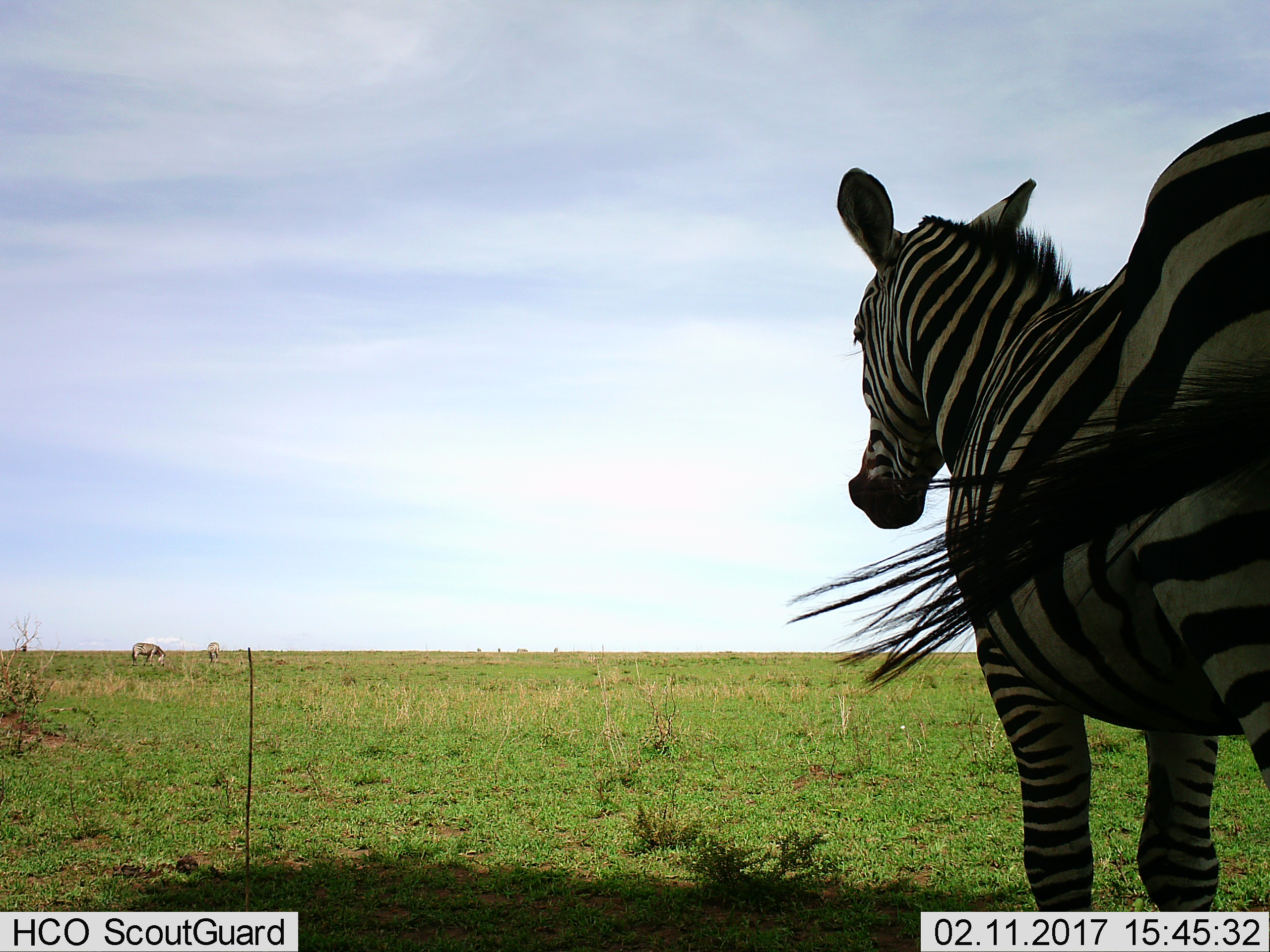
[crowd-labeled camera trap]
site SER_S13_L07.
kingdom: Animalia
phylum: Chordata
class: Mammalia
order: Perissodactyla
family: Equidae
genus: Equus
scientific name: Equus quagga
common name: plains zebra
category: zebraplains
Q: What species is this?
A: Zebraplains (plains zebra) (Equus quagga).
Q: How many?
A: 1.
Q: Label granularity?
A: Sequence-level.